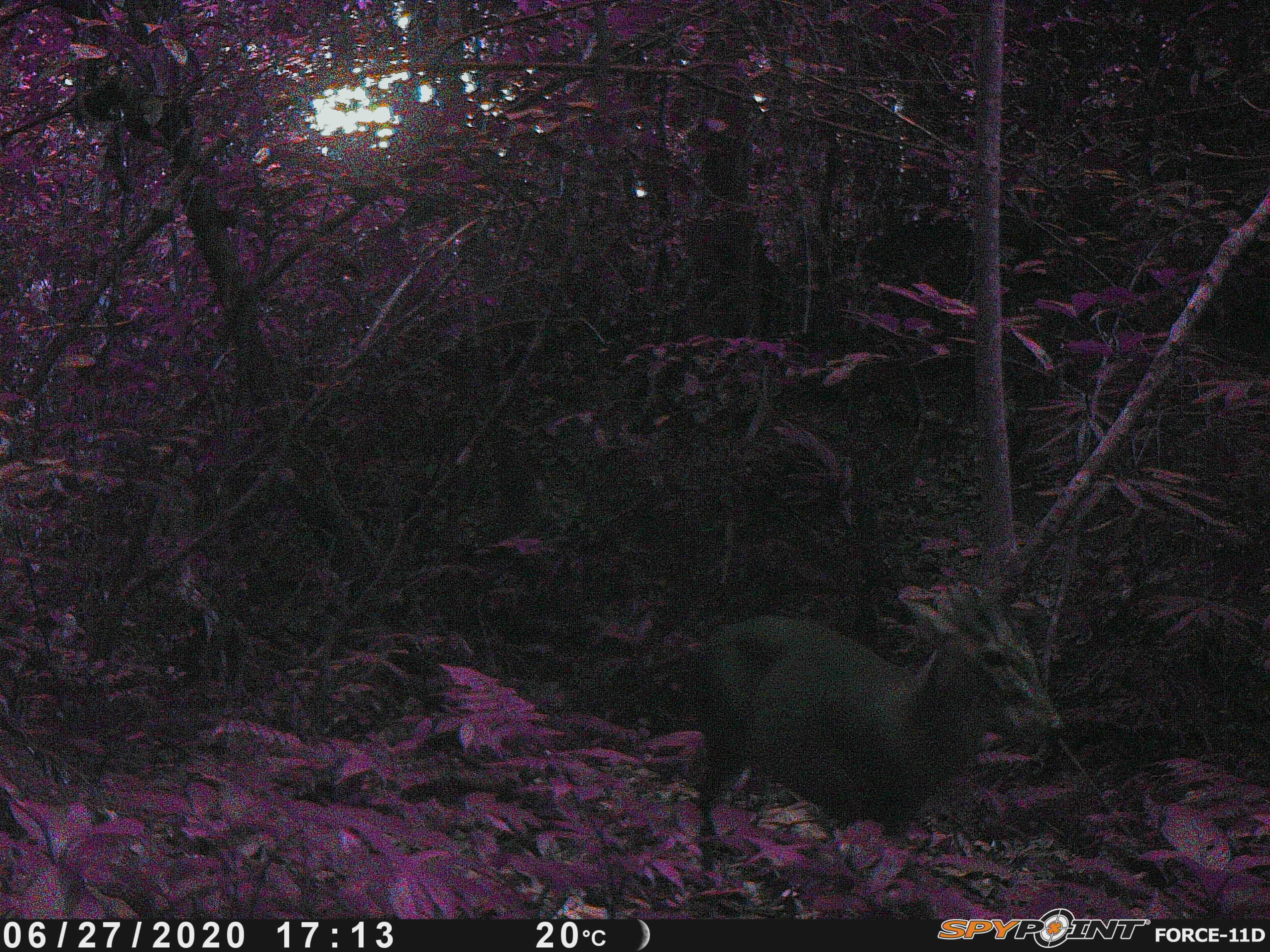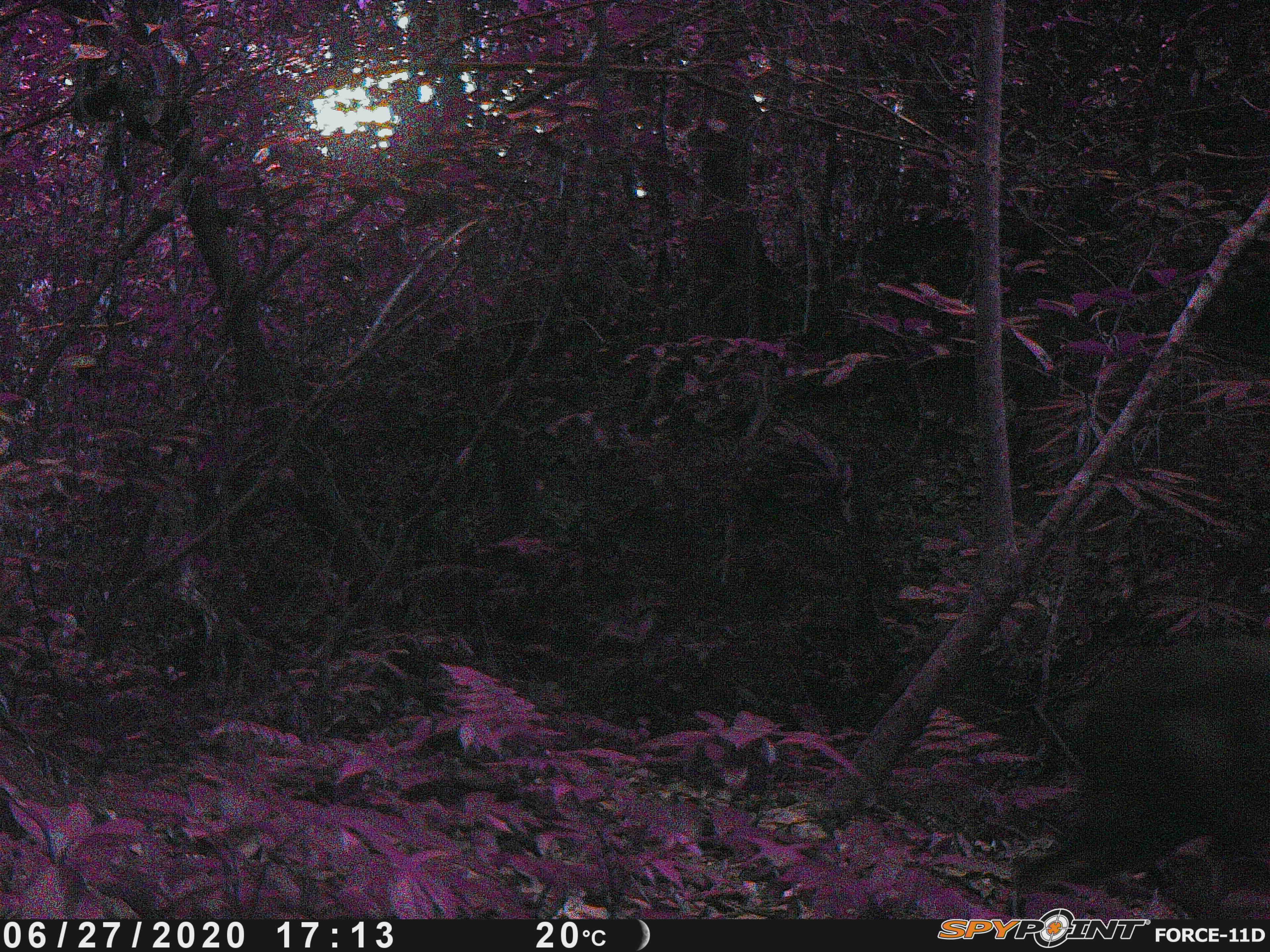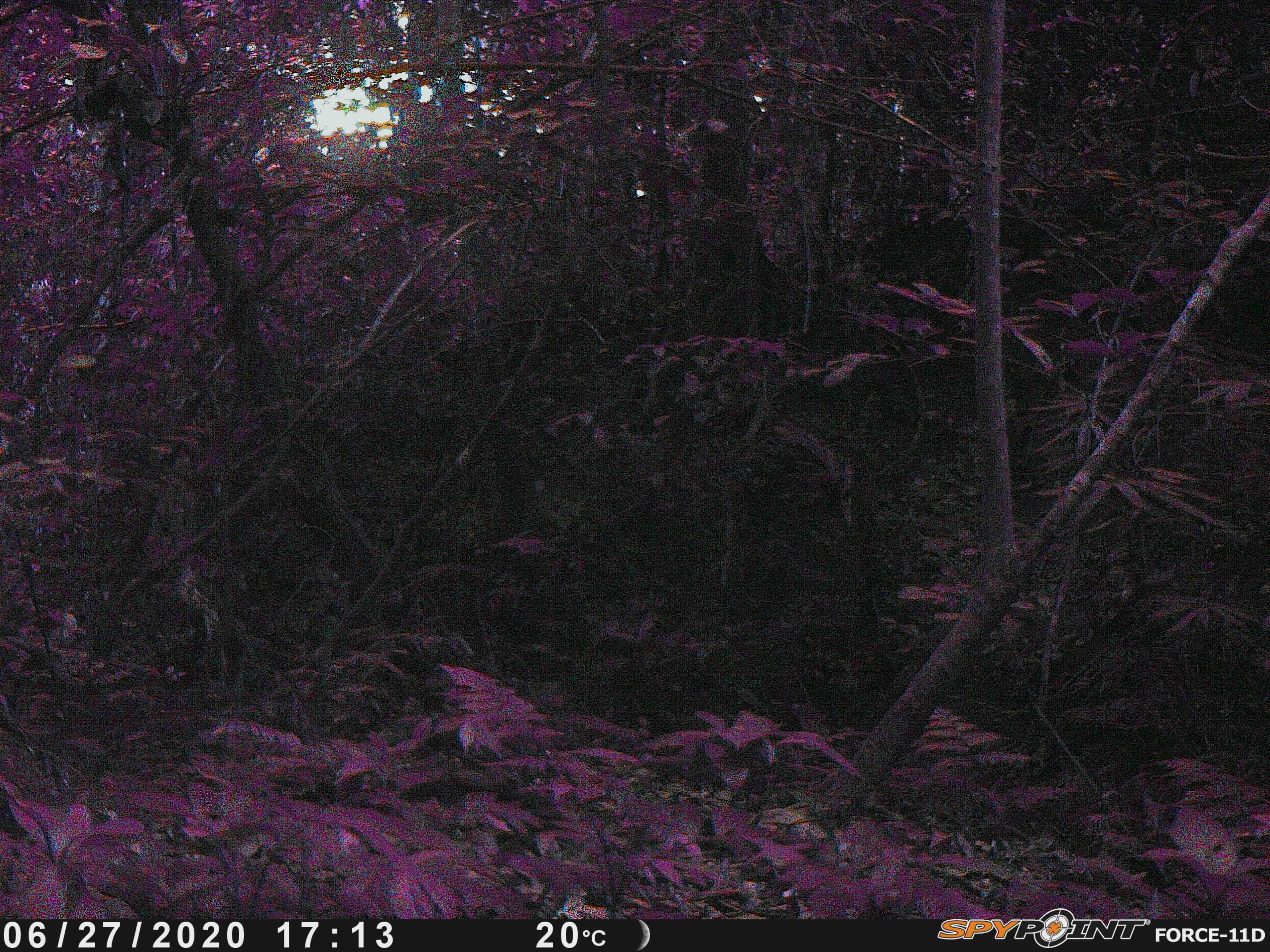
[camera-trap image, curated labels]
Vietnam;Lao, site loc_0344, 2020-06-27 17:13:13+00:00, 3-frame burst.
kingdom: Animalia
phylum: Chordata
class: Mammalia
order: Artiodactyla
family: Cervidae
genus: Muntiacus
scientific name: Muntiacus rooseveltorum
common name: roosevelt's muntjac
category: roosevelts muntjac group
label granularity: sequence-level